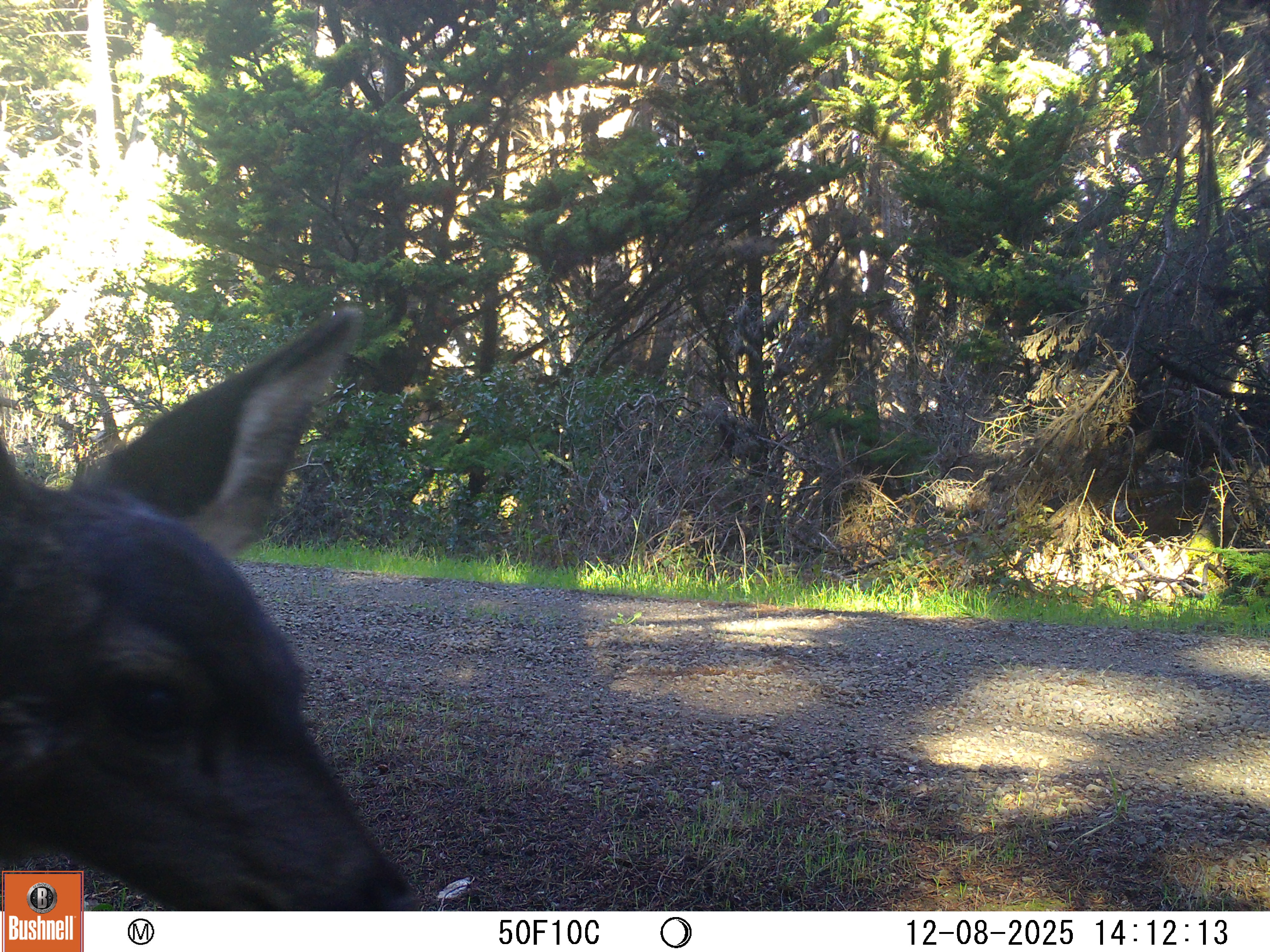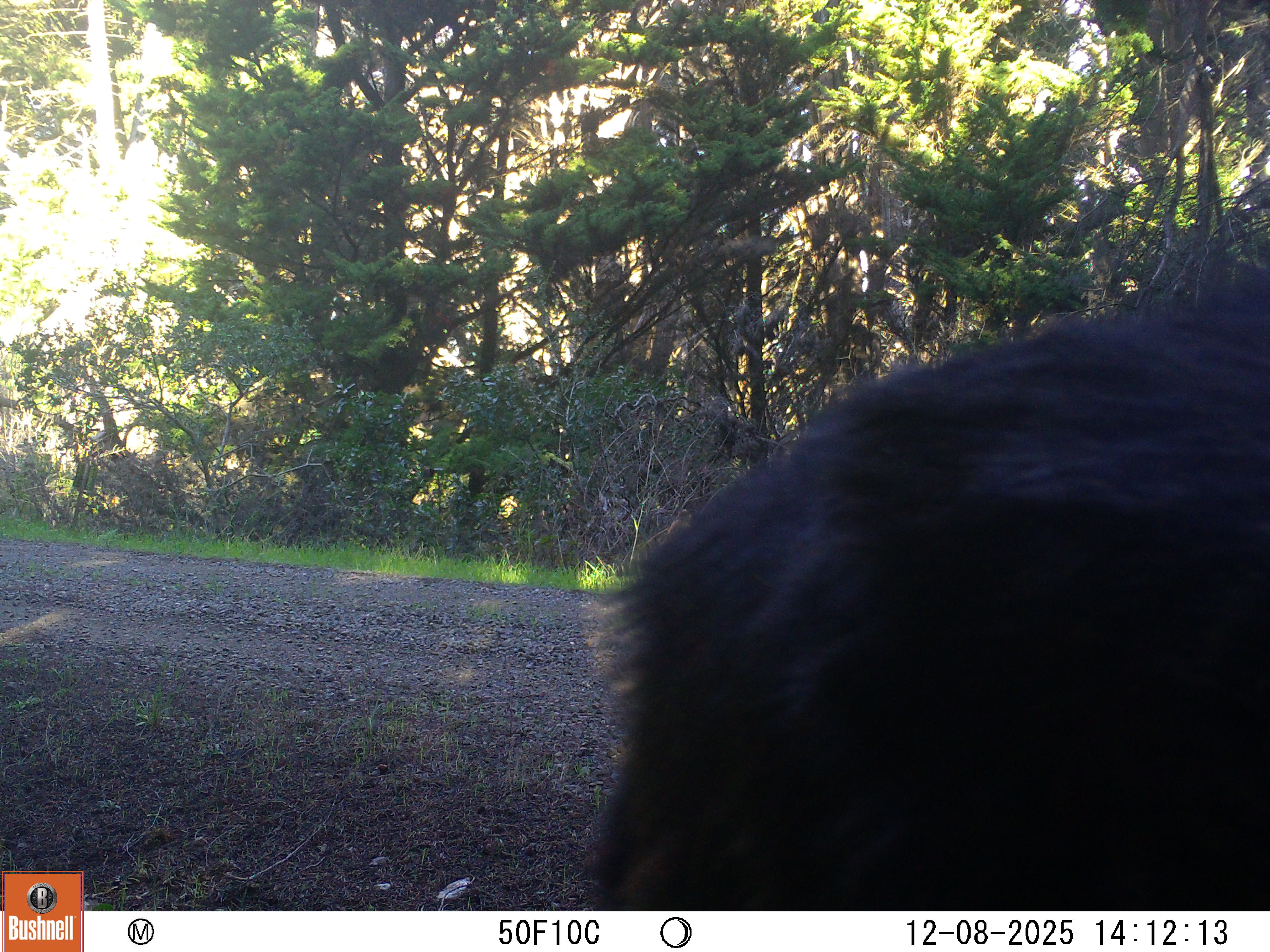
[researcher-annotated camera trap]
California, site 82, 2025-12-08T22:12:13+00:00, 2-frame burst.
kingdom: Animalia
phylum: Chordata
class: Mammalia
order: Artiodactyla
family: Cervidae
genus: Odocoileus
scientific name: Odocoileus hemionus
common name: mule deer